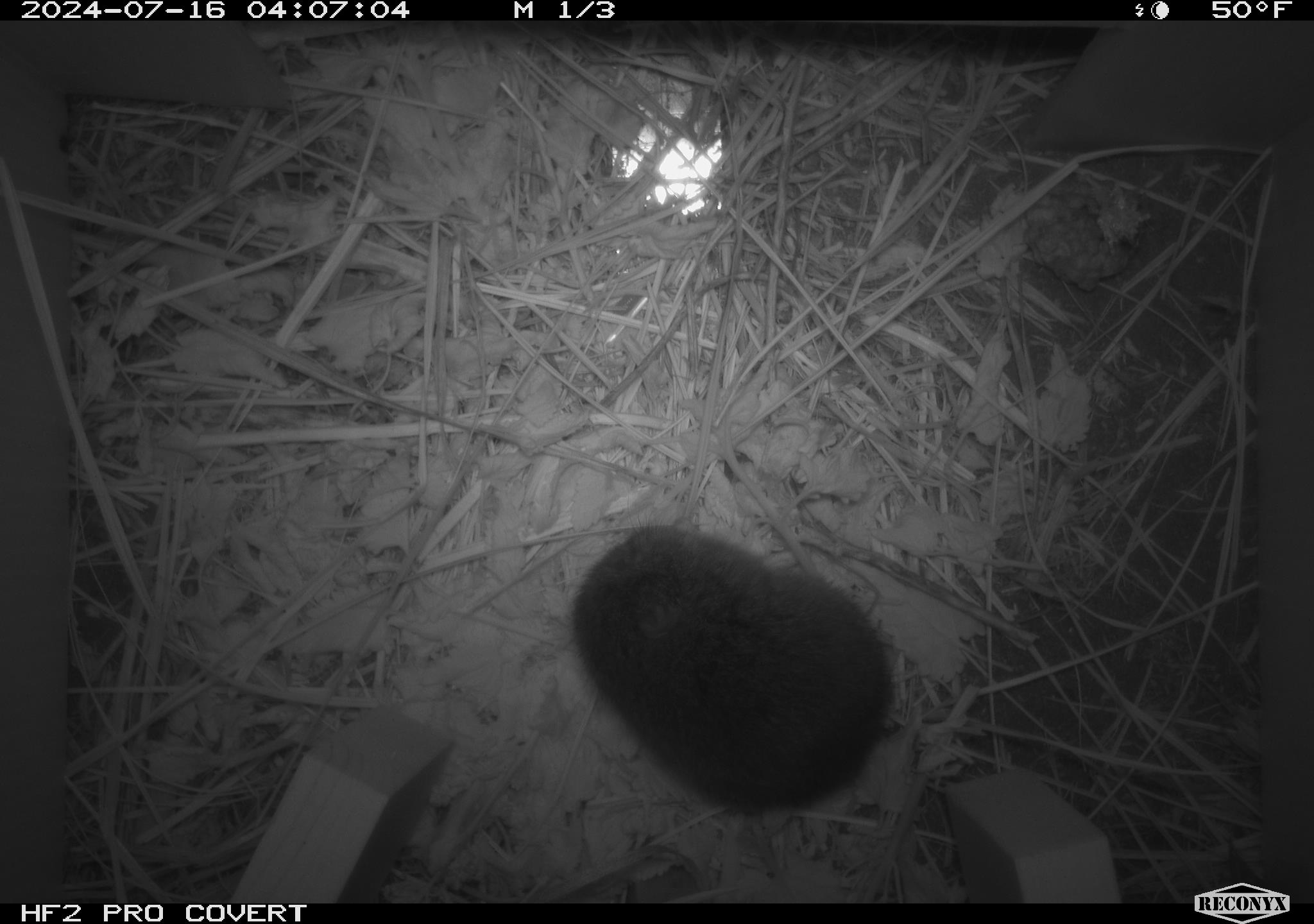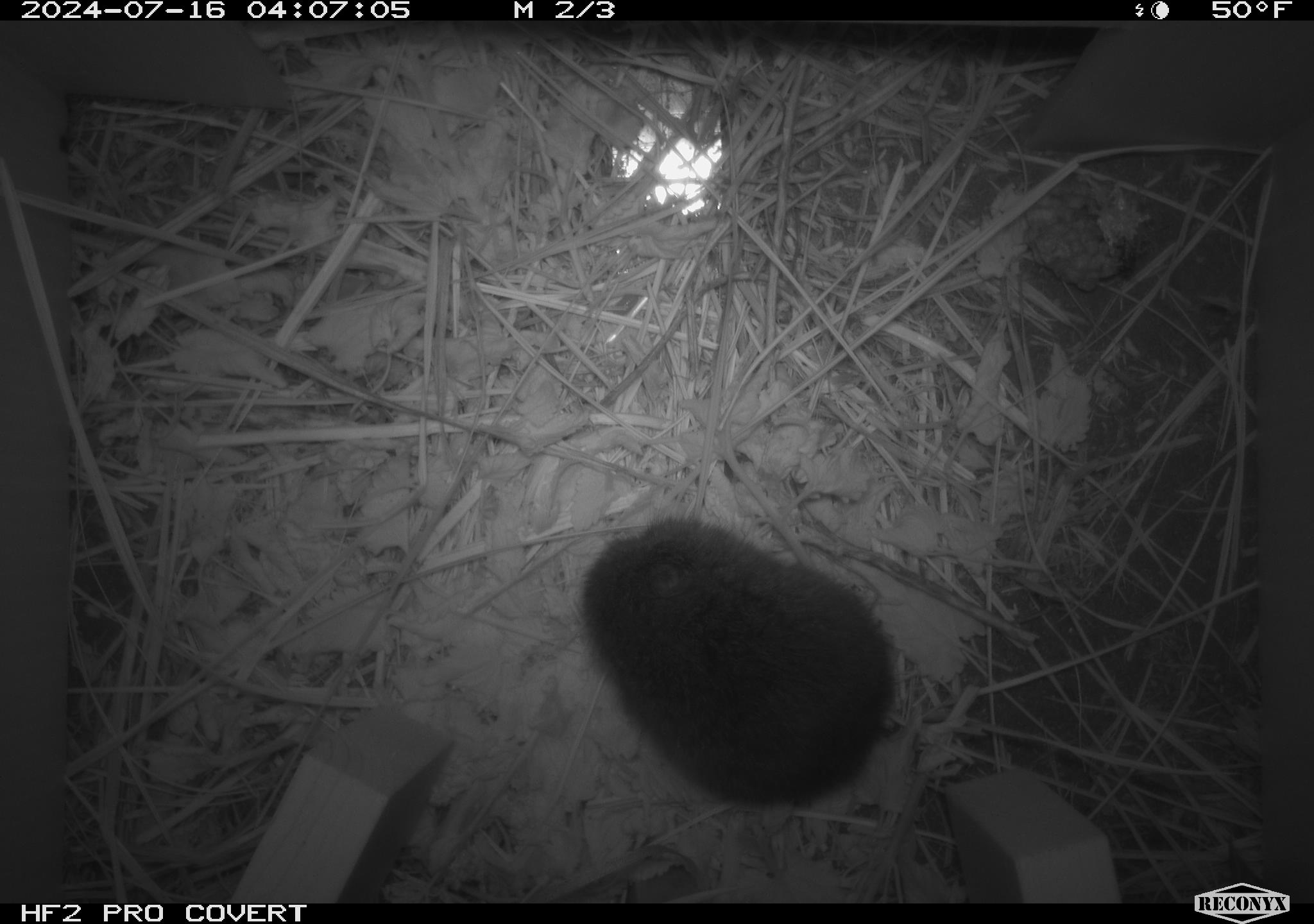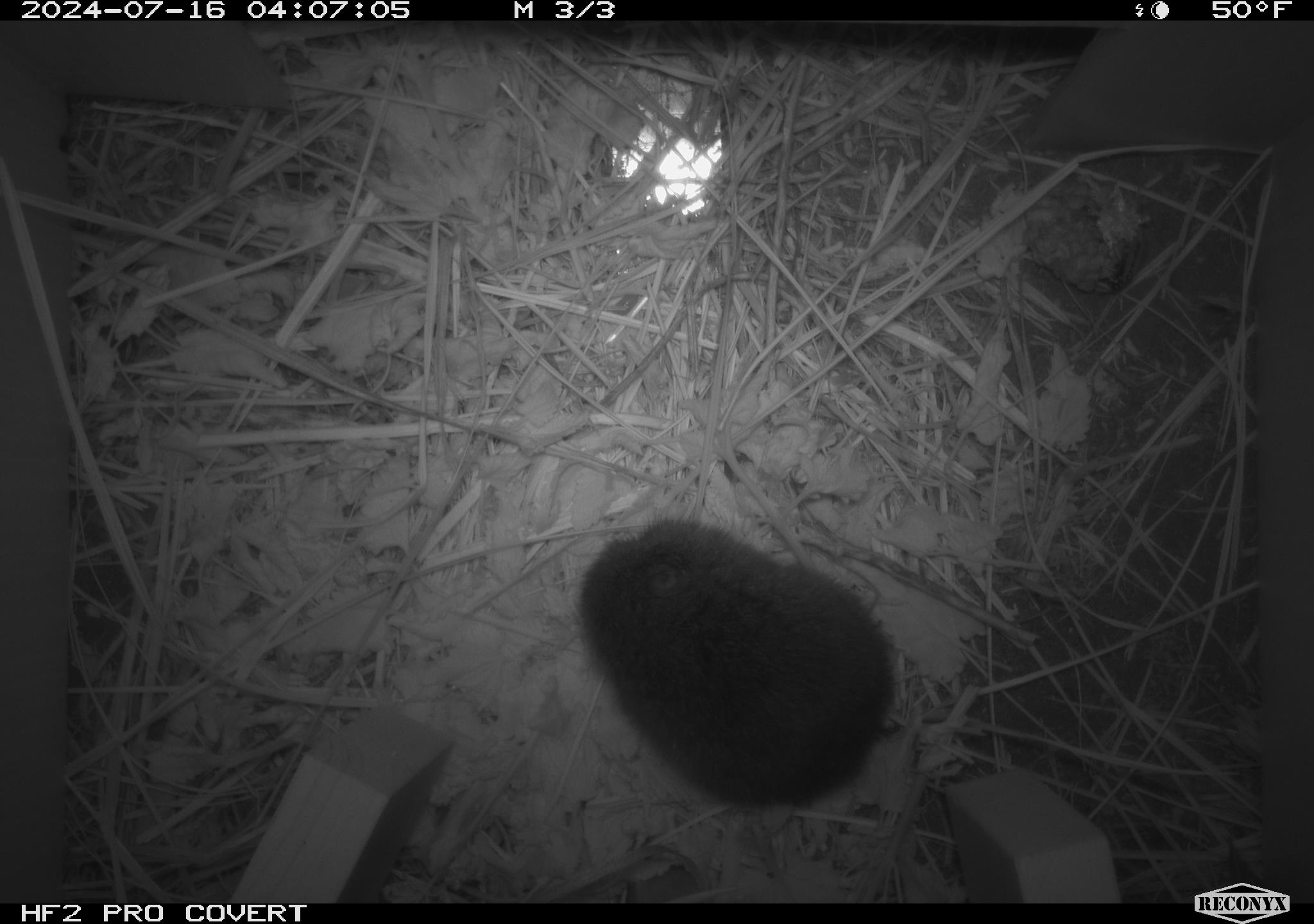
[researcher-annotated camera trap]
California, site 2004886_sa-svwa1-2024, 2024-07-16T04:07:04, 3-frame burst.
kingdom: Animalia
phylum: Chordata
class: Mammalia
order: Rodentia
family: Cricetidae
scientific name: Arvicolinae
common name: voles, lemmings, and muskrats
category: arvicolinae subfamily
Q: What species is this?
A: Arvicolinae subfamily (voles, lemmings, and muskrats) (Arvicolinae).